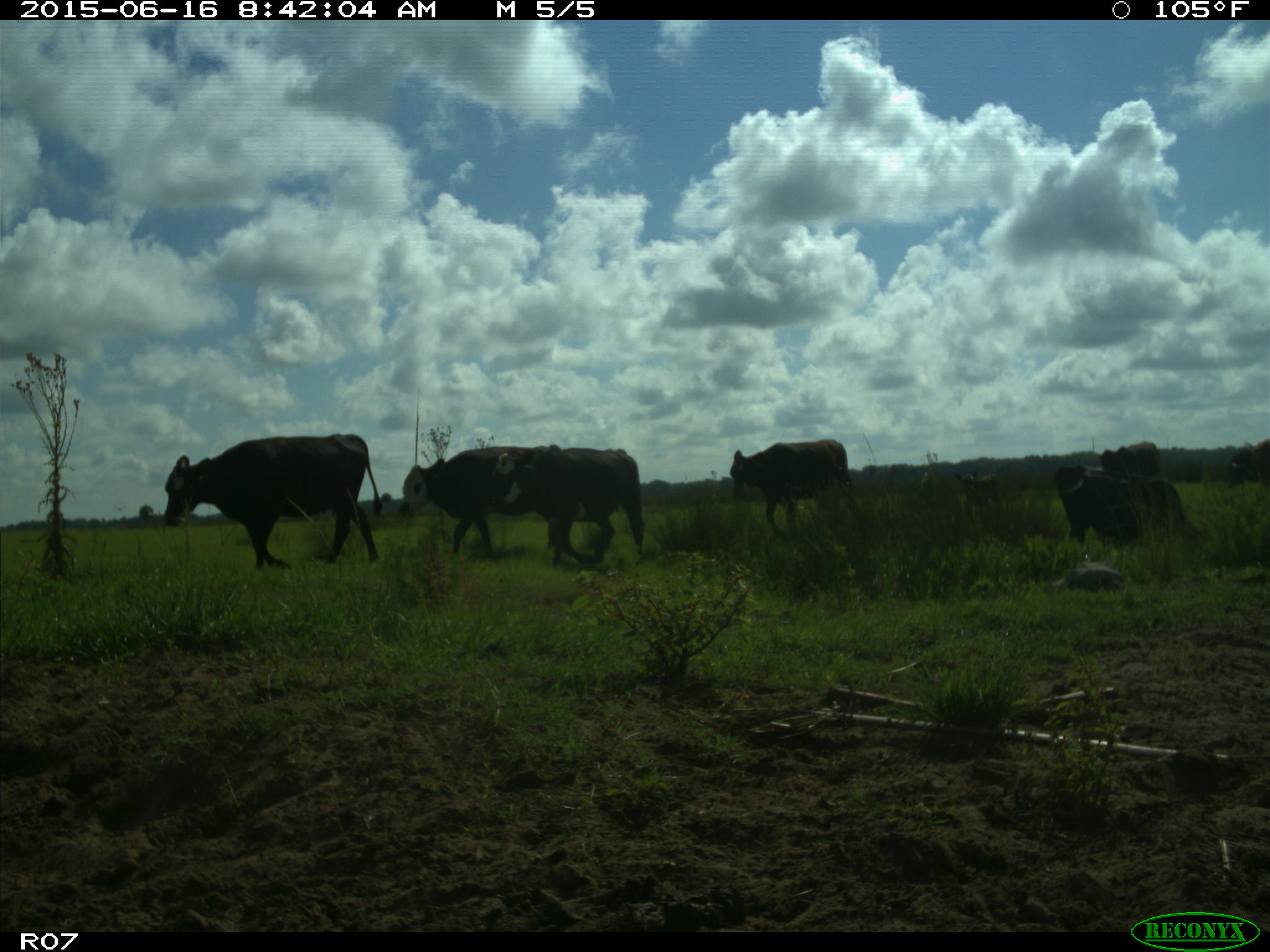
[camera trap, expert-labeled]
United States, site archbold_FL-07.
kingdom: Animalia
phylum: Chordata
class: Mammalia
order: Artiodactyla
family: Bovidae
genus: Bos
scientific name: Bos taurus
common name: domestic cow